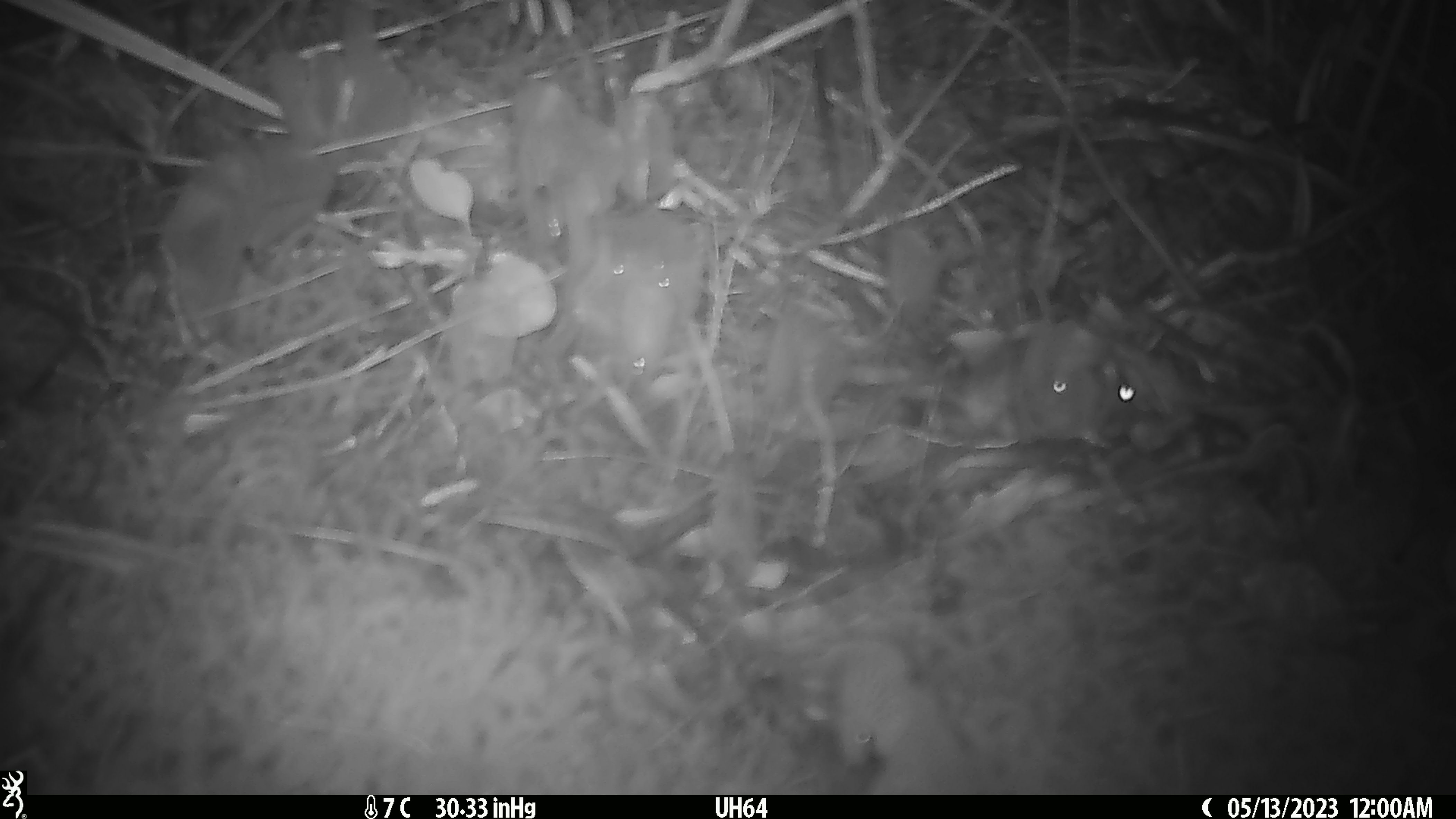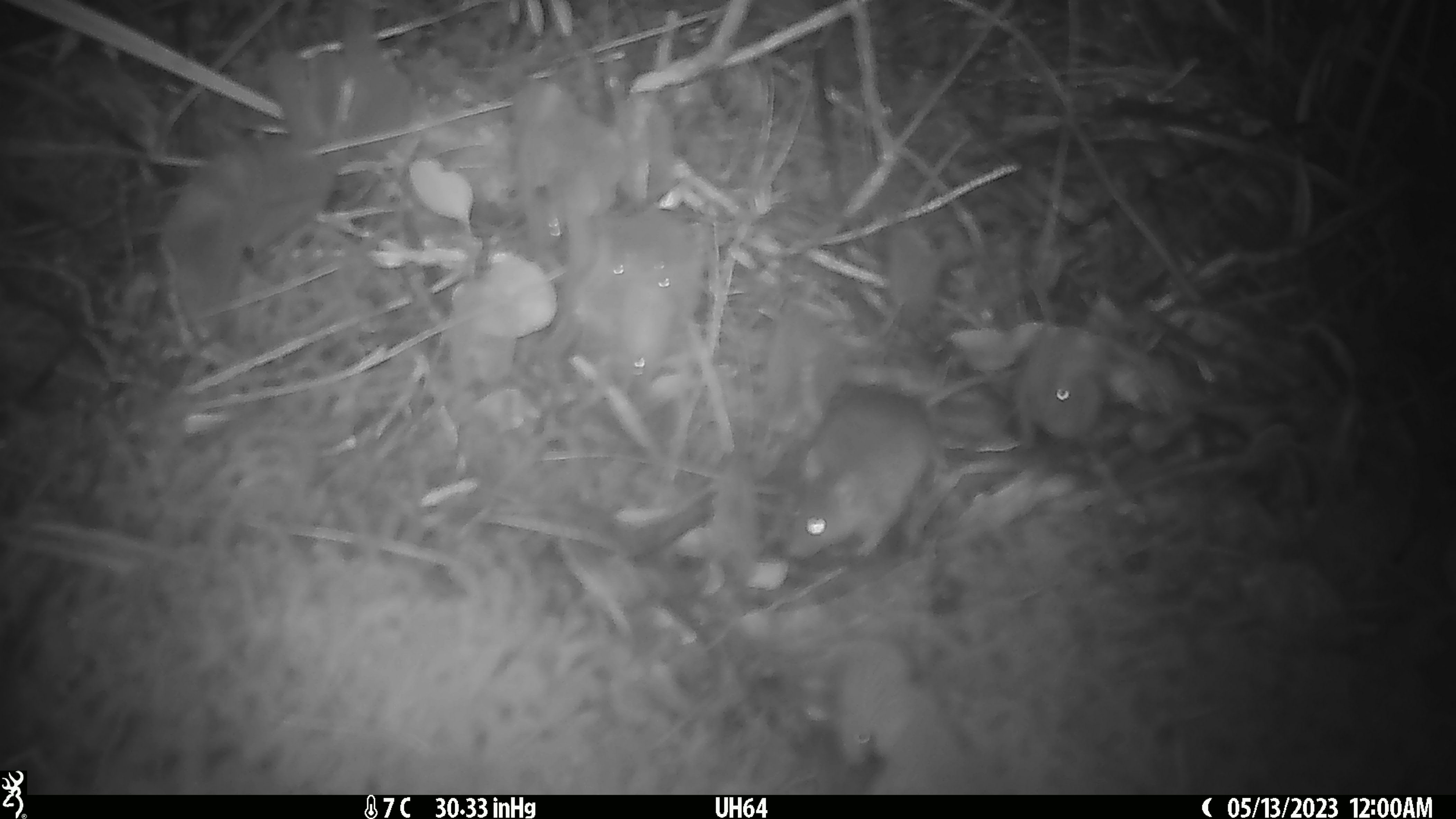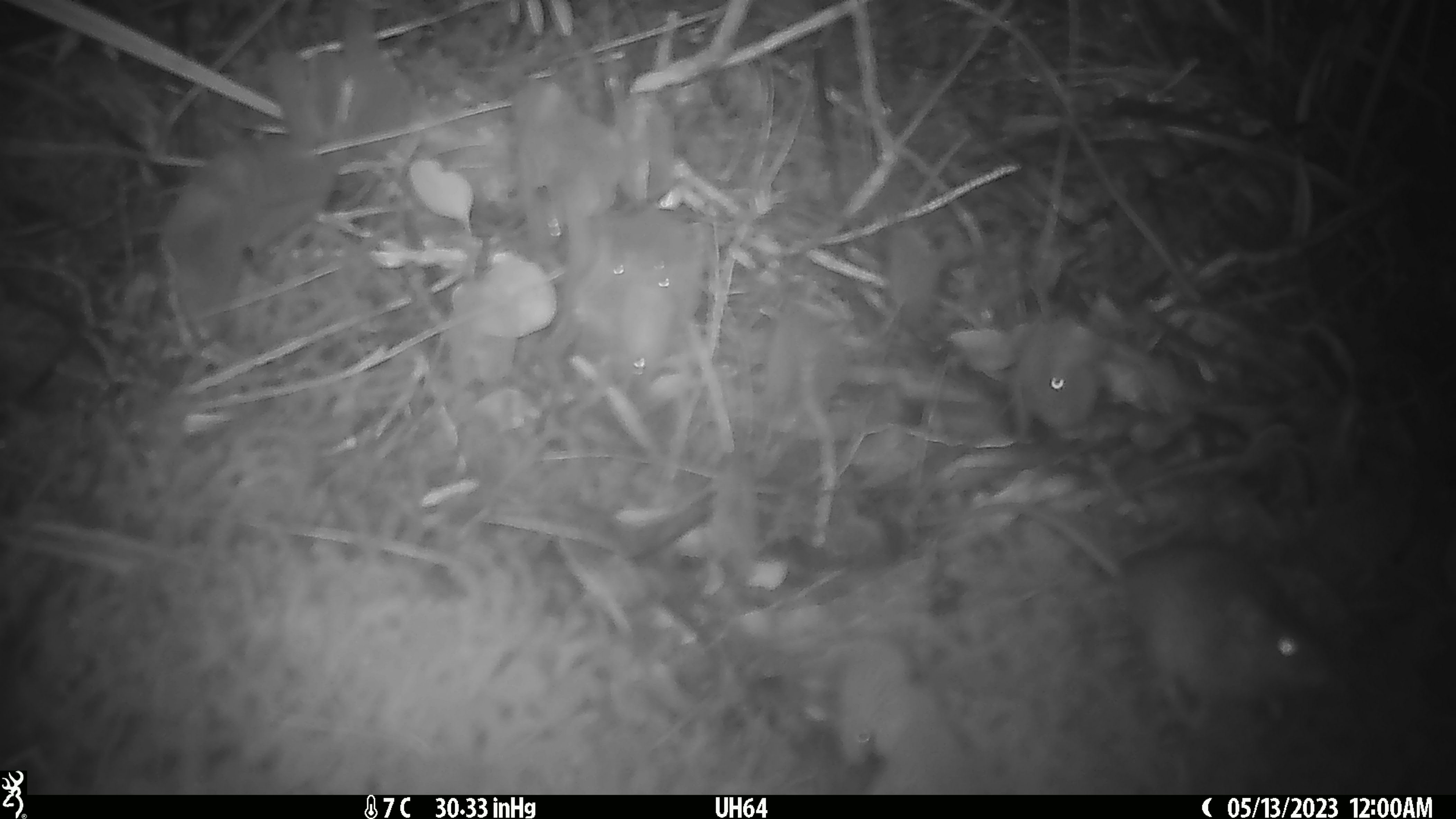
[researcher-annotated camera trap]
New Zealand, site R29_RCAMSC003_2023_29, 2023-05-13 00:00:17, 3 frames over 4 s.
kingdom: Animalia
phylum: Chordata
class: Mammalia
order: Rodentia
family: Muridae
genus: Mus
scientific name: Mus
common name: mouse